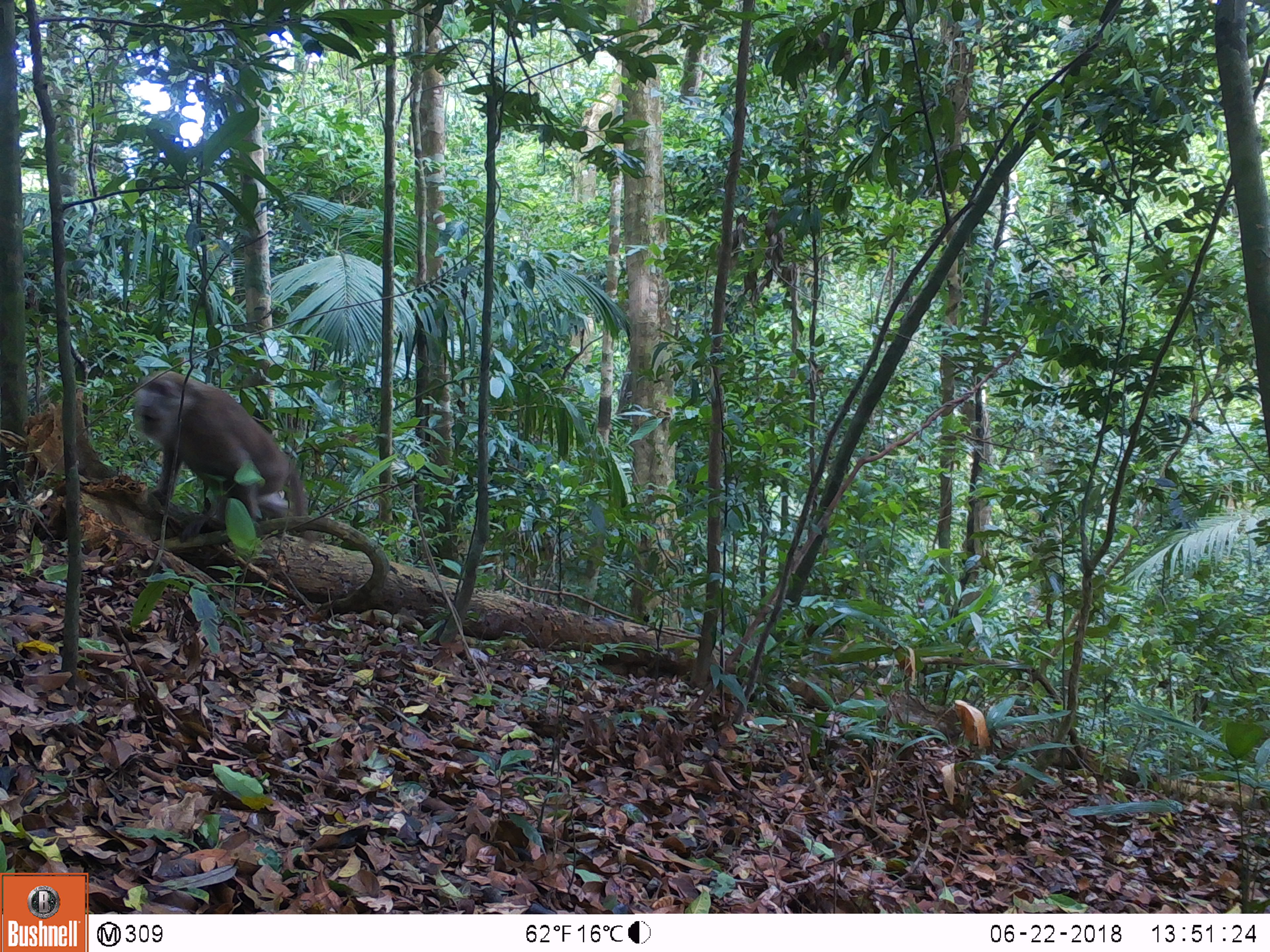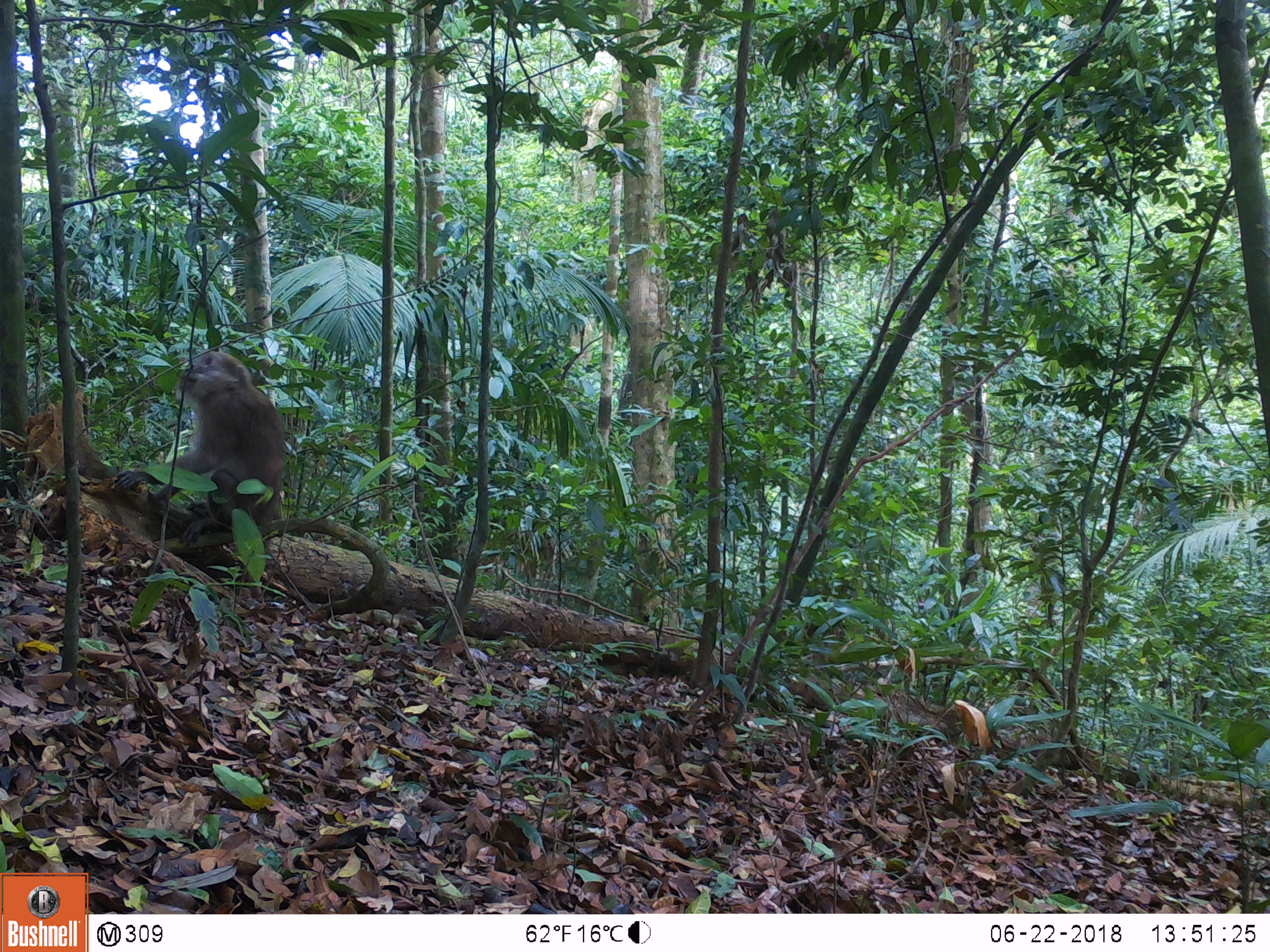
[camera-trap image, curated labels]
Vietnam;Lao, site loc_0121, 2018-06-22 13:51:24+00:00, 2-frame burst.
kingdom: Animalia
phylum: Chordata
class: Mammalia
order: Primates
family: Cercopithecidae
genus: Macaca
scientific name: Macaca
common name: macaques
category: assam or rhesus macaque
Assam or rhesus macaque (macaques) (Macaca). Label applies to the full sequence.